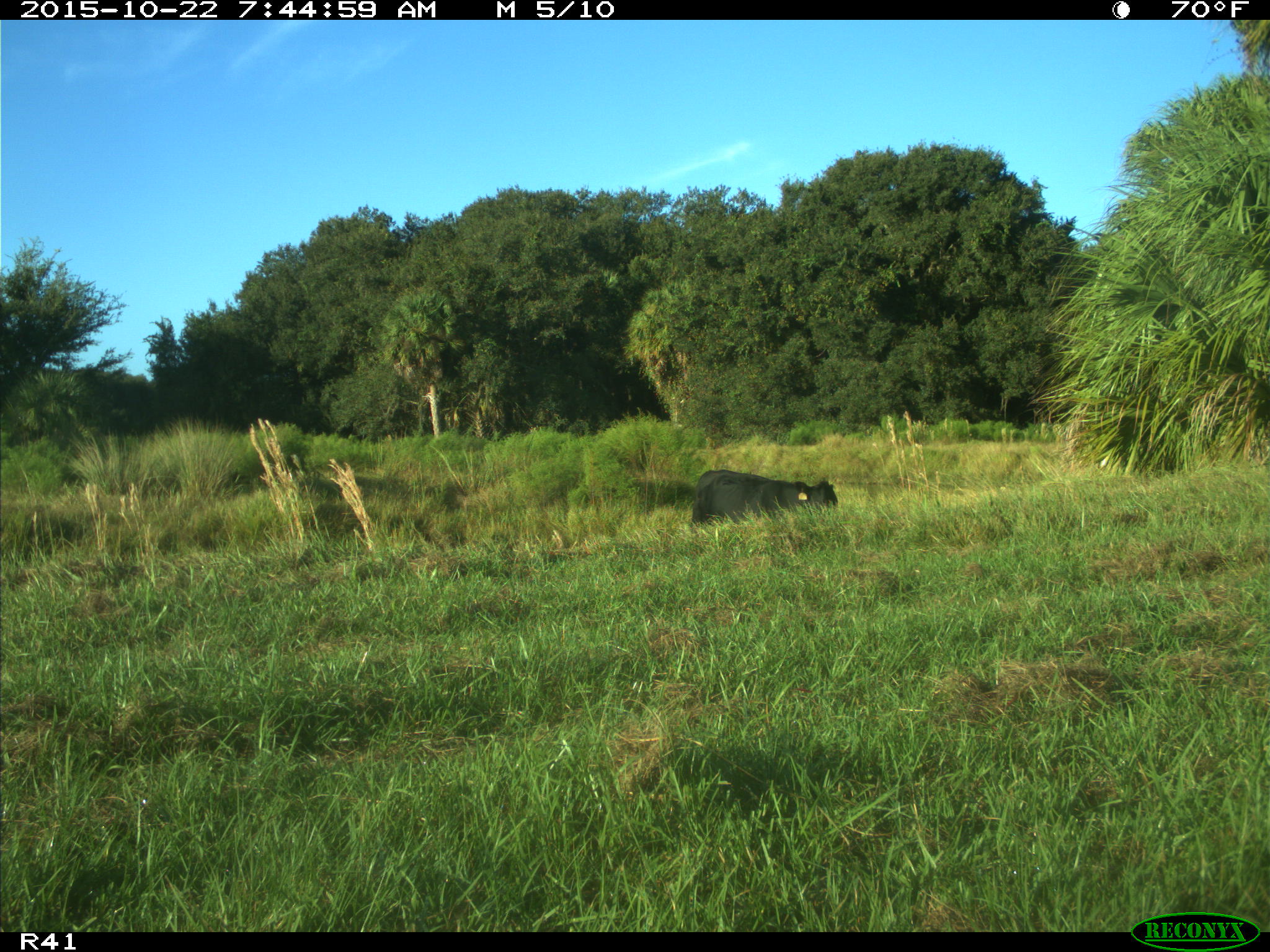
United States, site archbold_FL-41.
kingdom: Animalia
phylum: Chordata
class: Mammalia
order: Artiodactyla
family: Bovidae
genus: Bos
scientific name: Bos taurus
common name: domestic cow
Bos taurus (domestic cow).